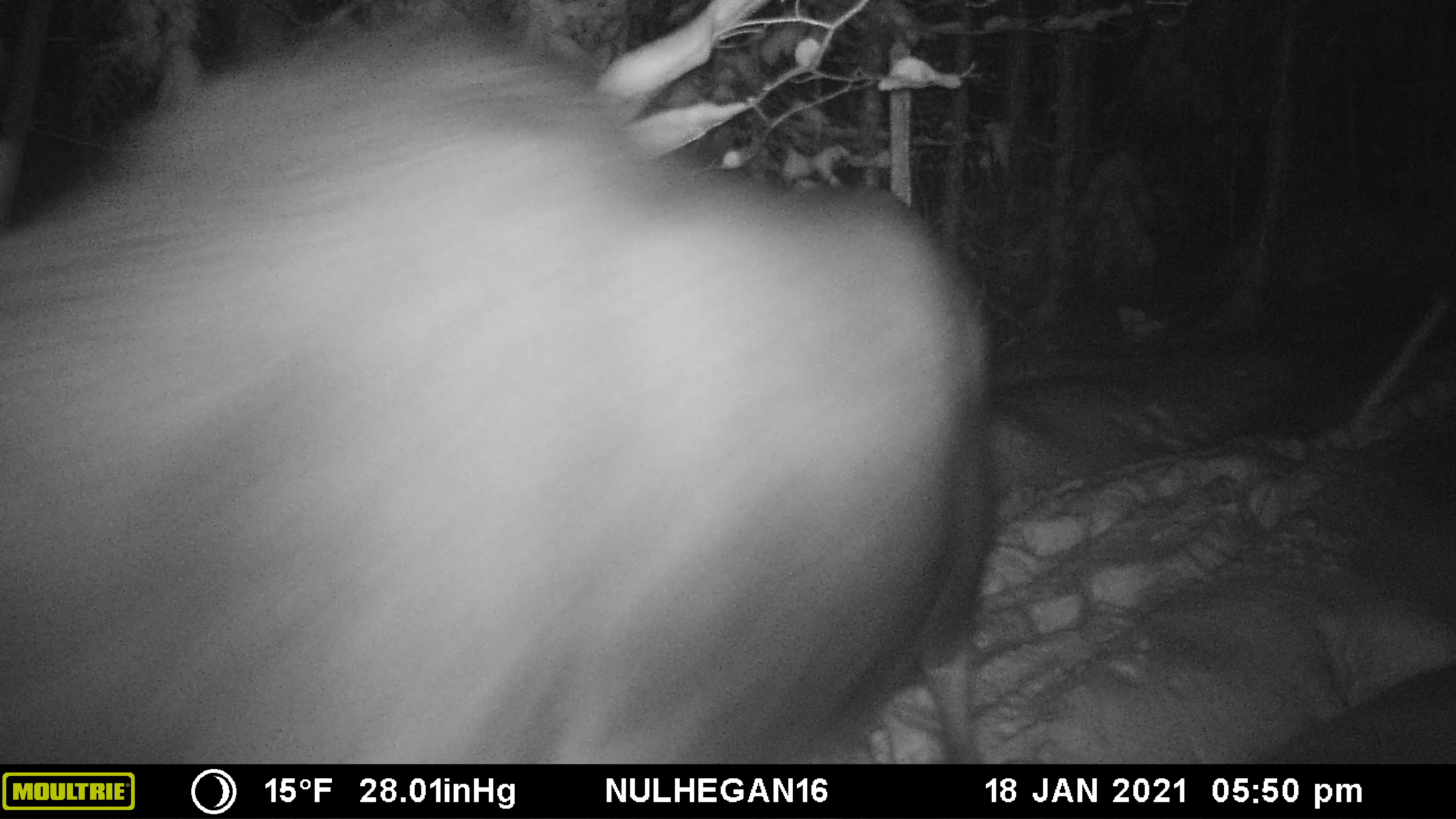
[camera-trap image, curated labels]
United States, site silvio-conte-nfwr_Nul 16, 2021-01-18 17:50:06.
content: unidentified animal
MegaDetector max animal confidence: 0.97